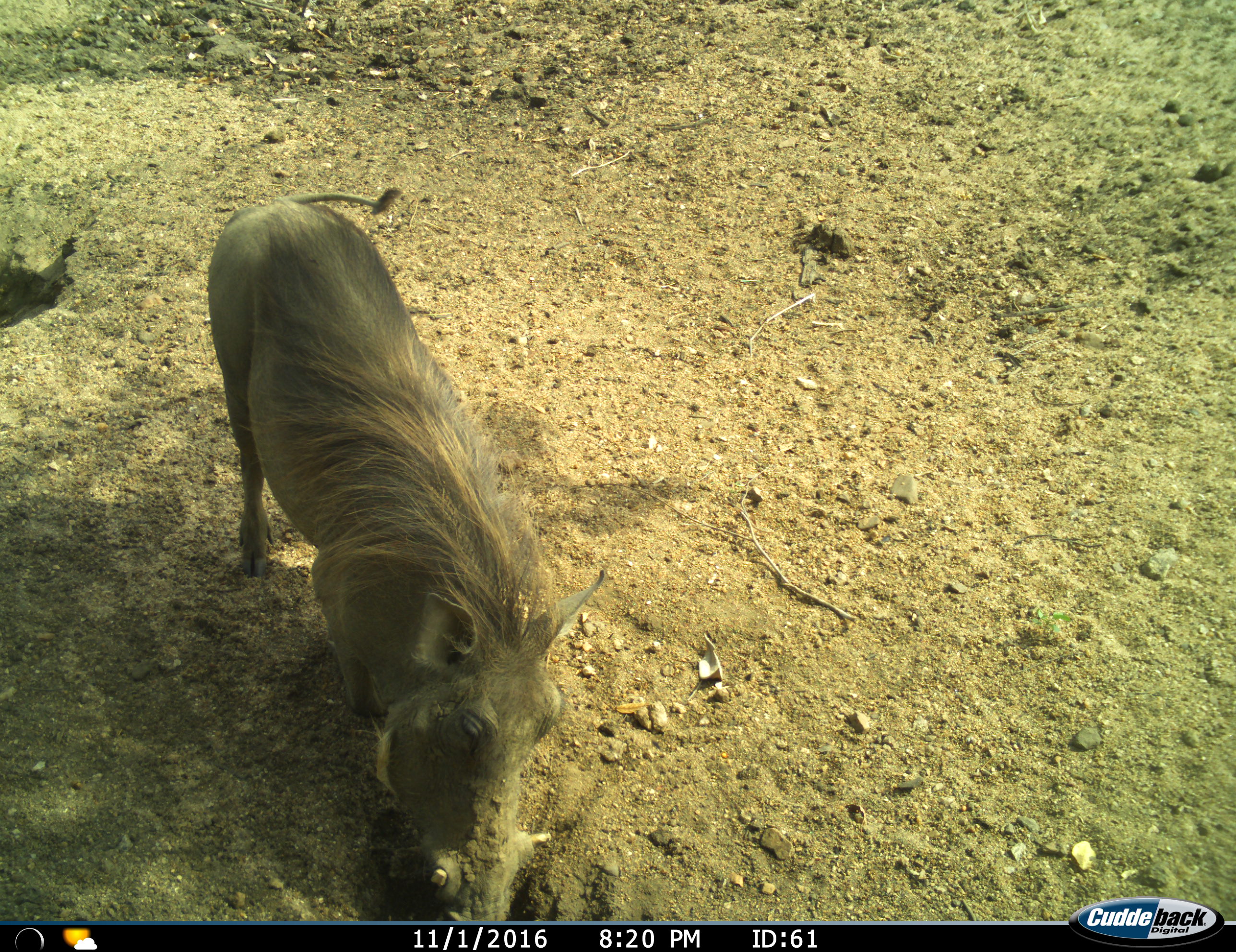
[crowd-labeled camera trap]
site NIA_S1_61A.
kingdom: Animalia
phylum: Chordata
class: Mammalia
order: Artiodactyla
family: Suidae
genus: Phacochoerus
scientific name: Phacochoerus africanus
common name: warthog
Warthog (Phacochoerus africanus), count 1. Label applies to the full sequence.